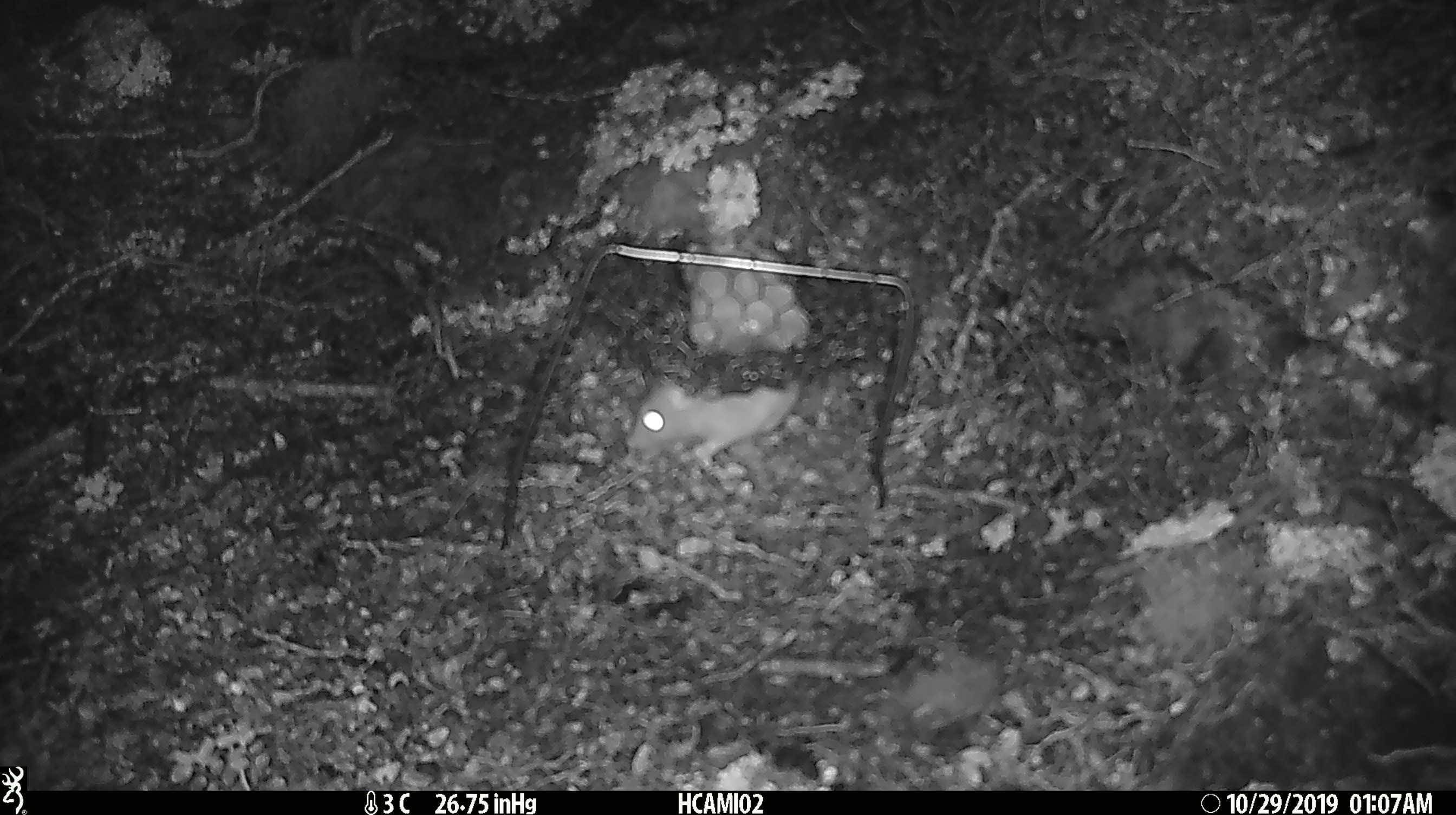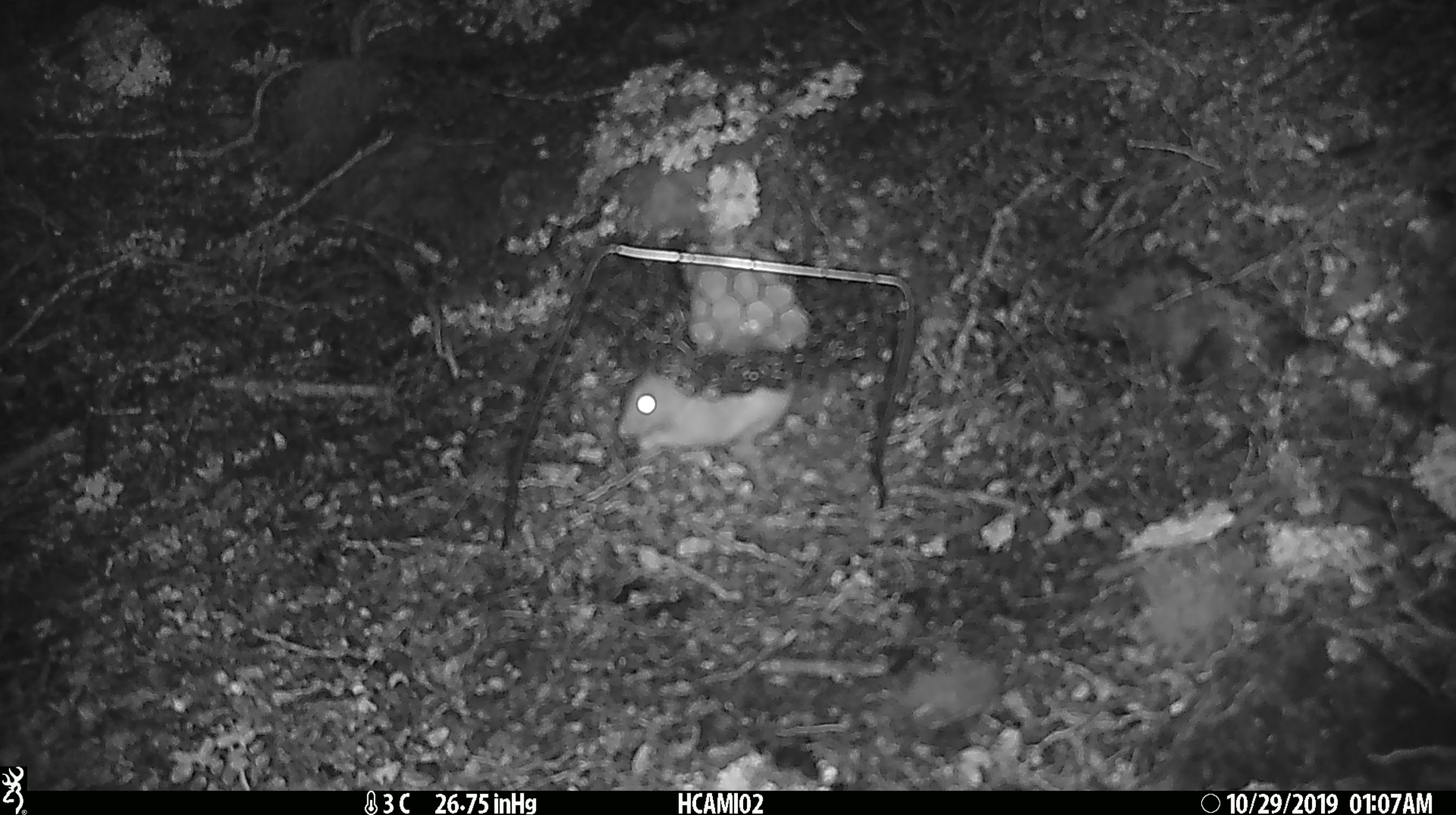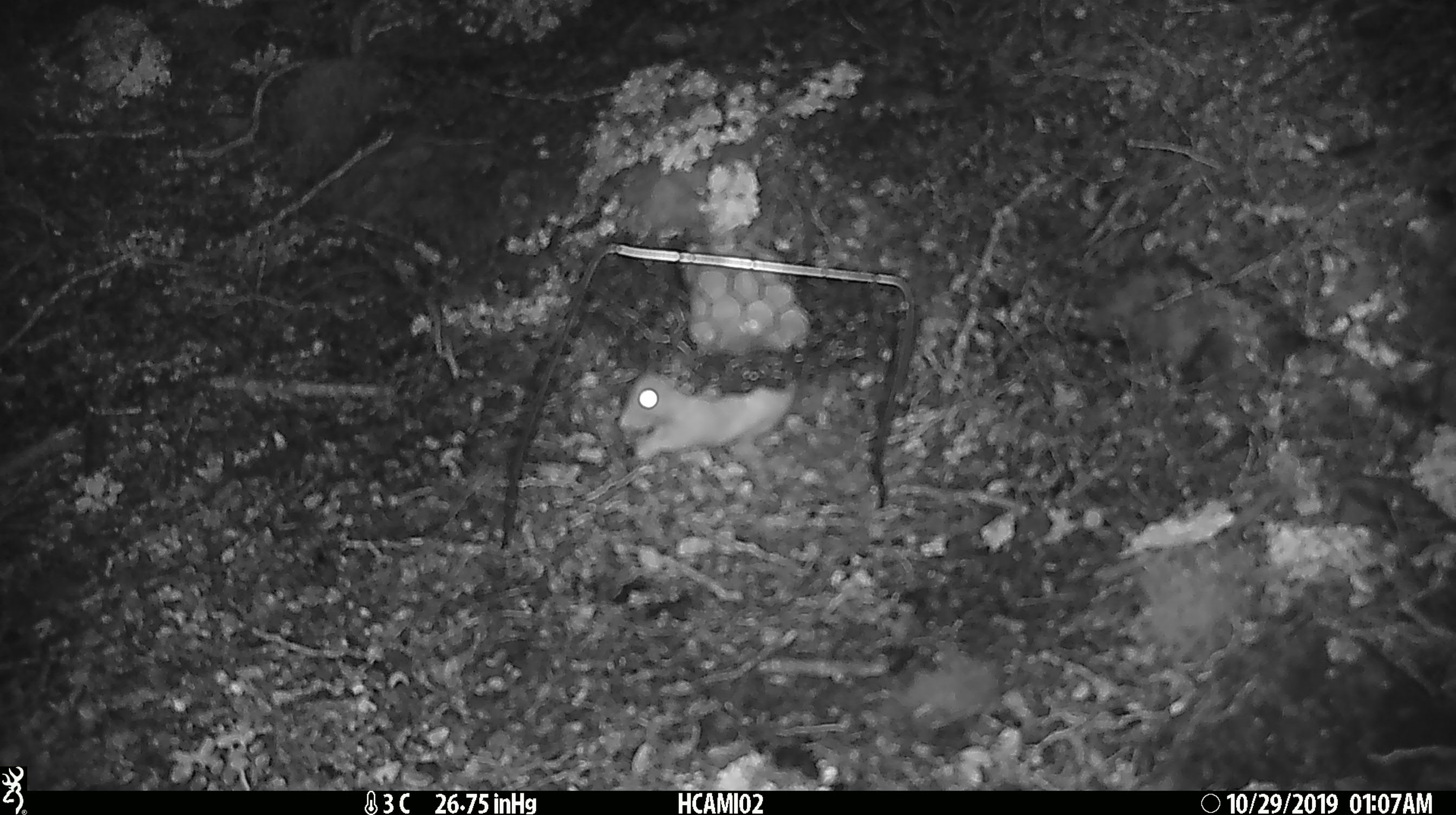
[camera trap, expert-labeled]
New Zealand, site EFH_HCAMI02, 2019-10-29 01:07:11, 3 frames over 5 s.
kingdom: Animalia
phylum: Chordata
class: Mammalia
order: Rodentia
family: Muridae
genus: Rattus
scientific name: Rattus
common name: rat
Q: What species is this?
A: Rat (Rattus).